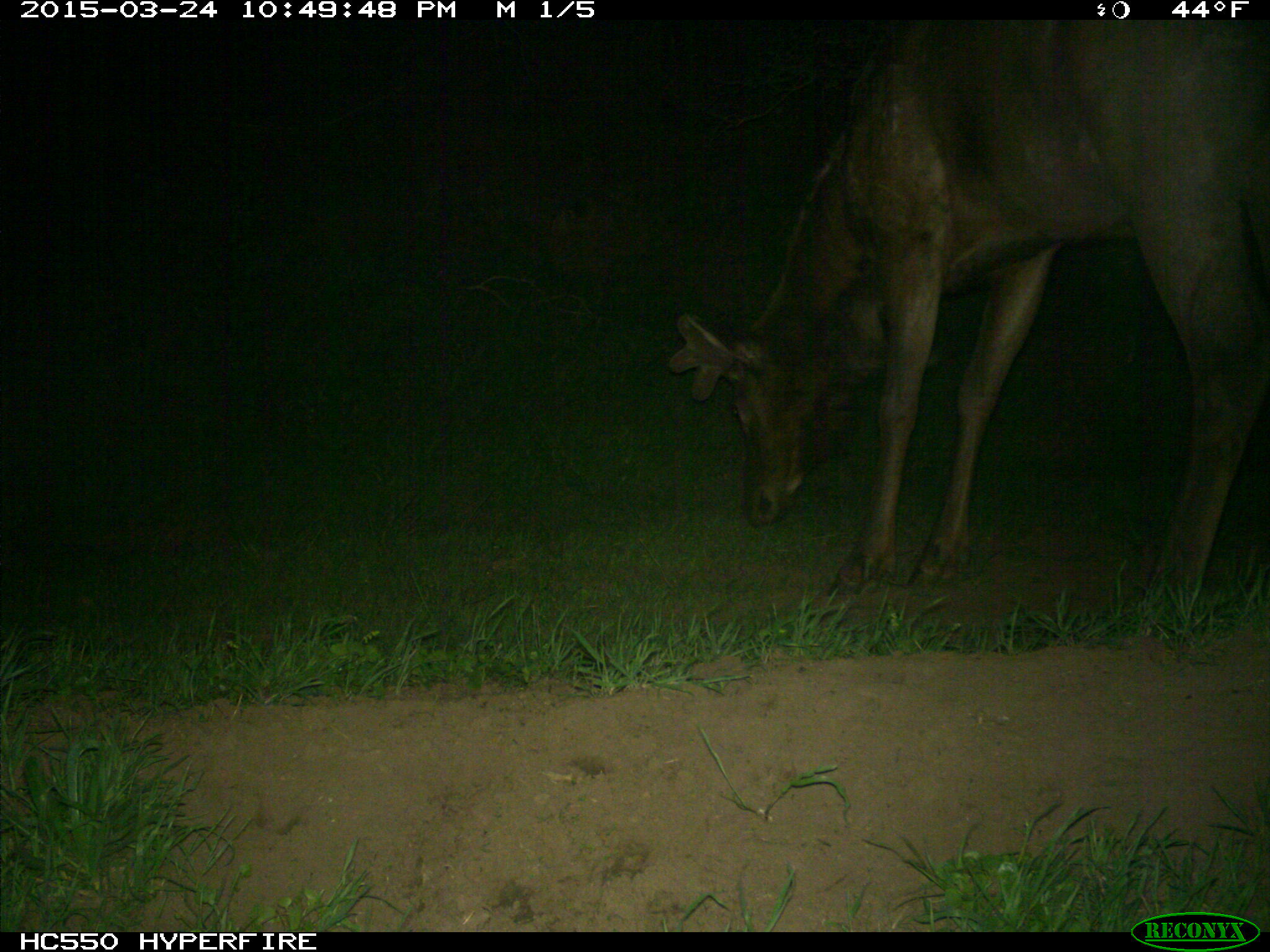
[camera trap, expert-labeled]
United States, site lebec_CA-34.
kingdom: Animalia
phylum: Chordata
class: Mammalia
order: Artiodactyla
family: Cervidae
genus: Cervus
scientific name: Cervus canadensis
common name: elk